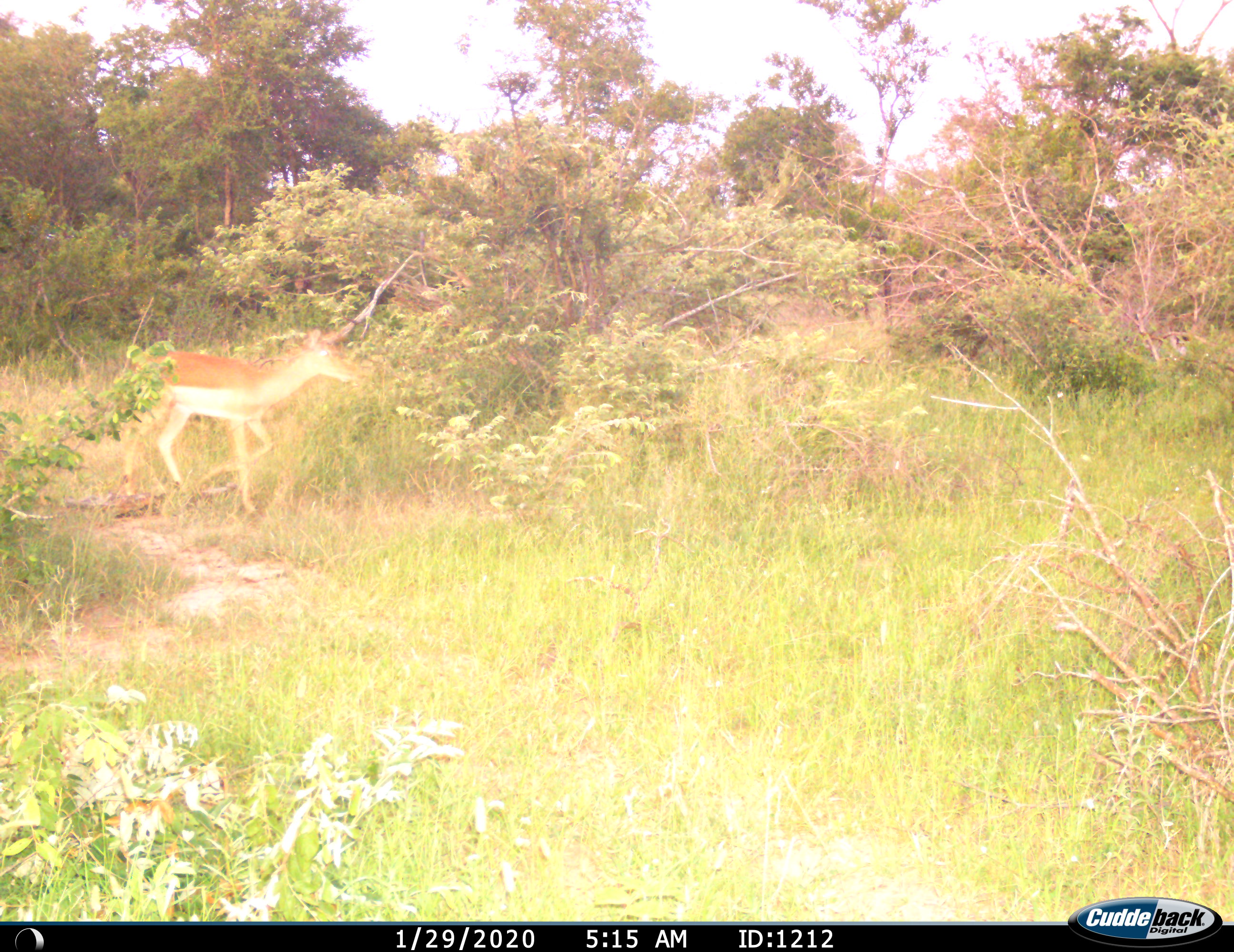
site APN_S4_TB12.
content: unidentified animal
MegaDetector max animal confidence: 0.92